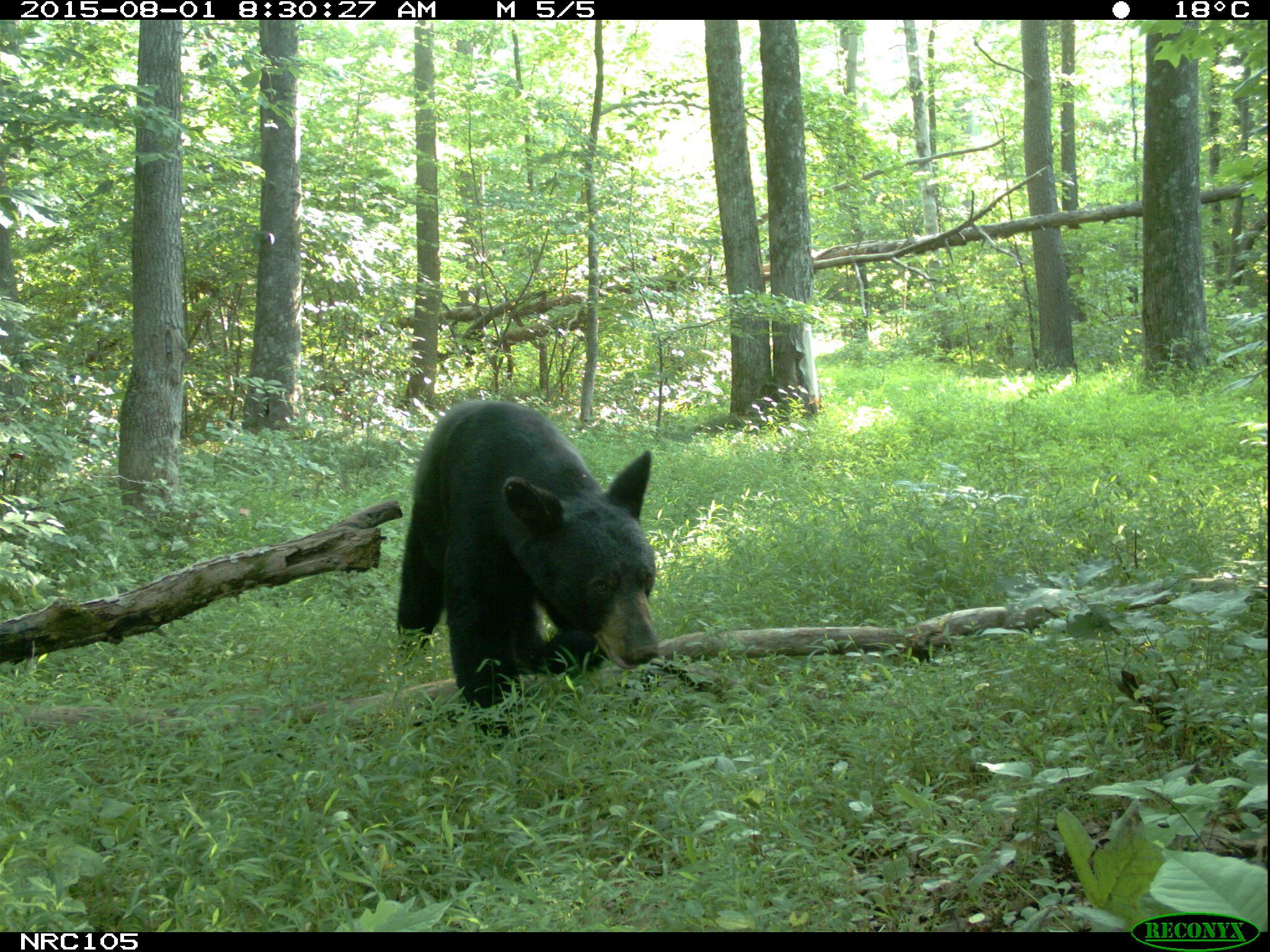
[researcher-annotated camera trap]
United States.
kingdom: Animalia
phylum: Chordata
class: Mammalia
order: Carnivora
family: Ursidae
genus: Ursus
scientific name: Ursus americanus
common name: american black bear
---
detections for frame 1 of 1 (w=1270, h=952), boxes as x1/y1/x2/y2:
American Black Bear: 386/401/666/710